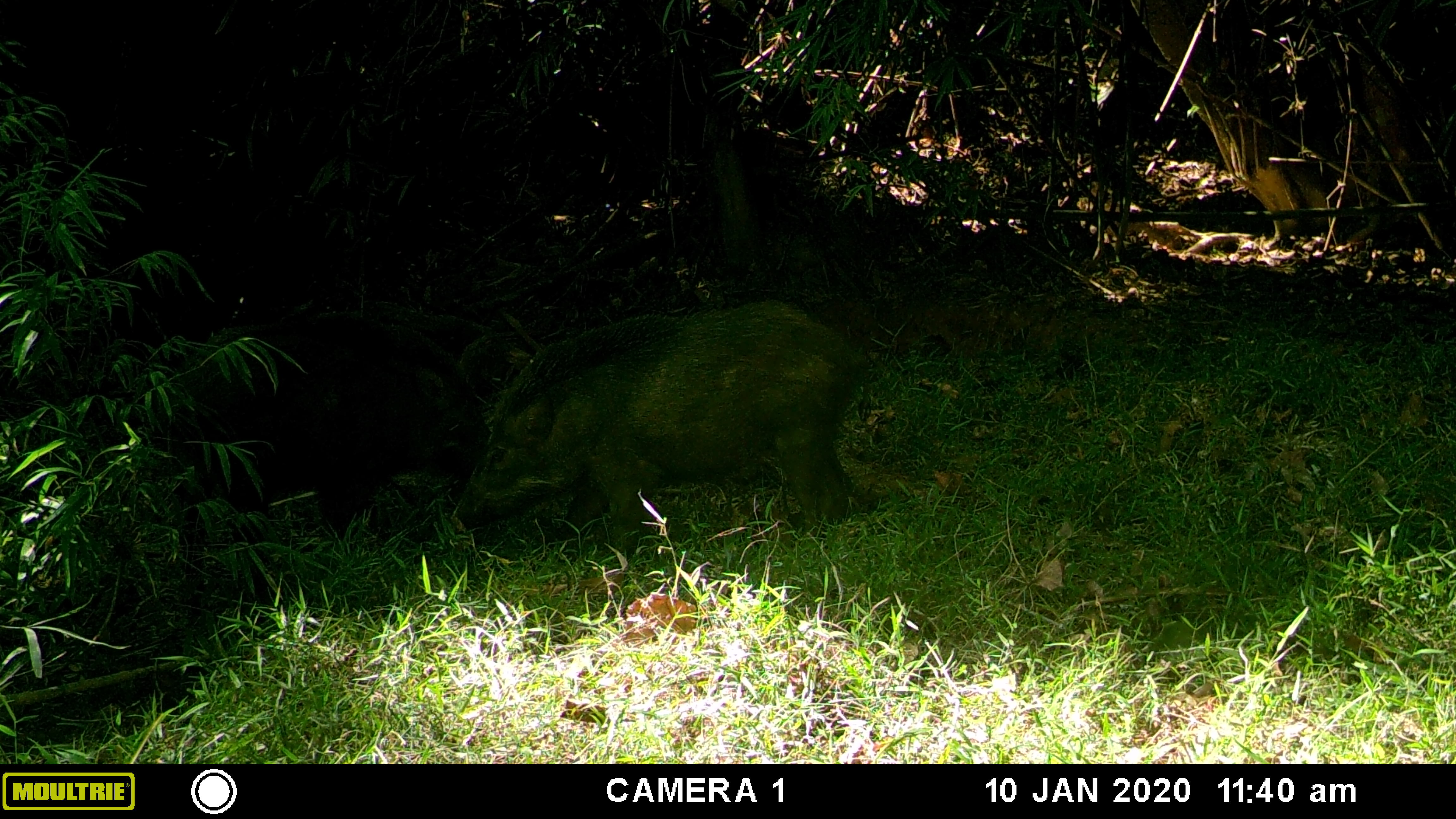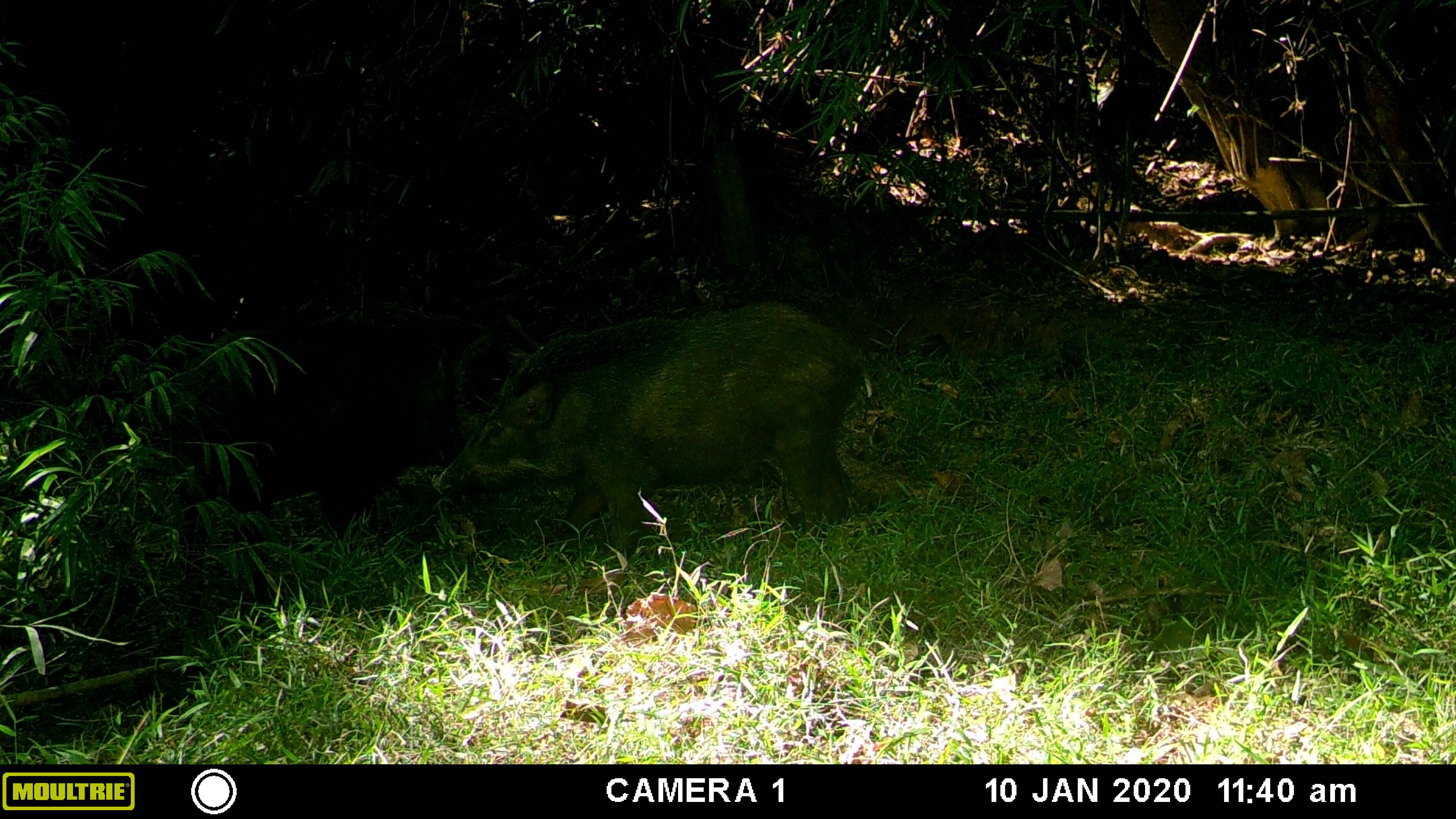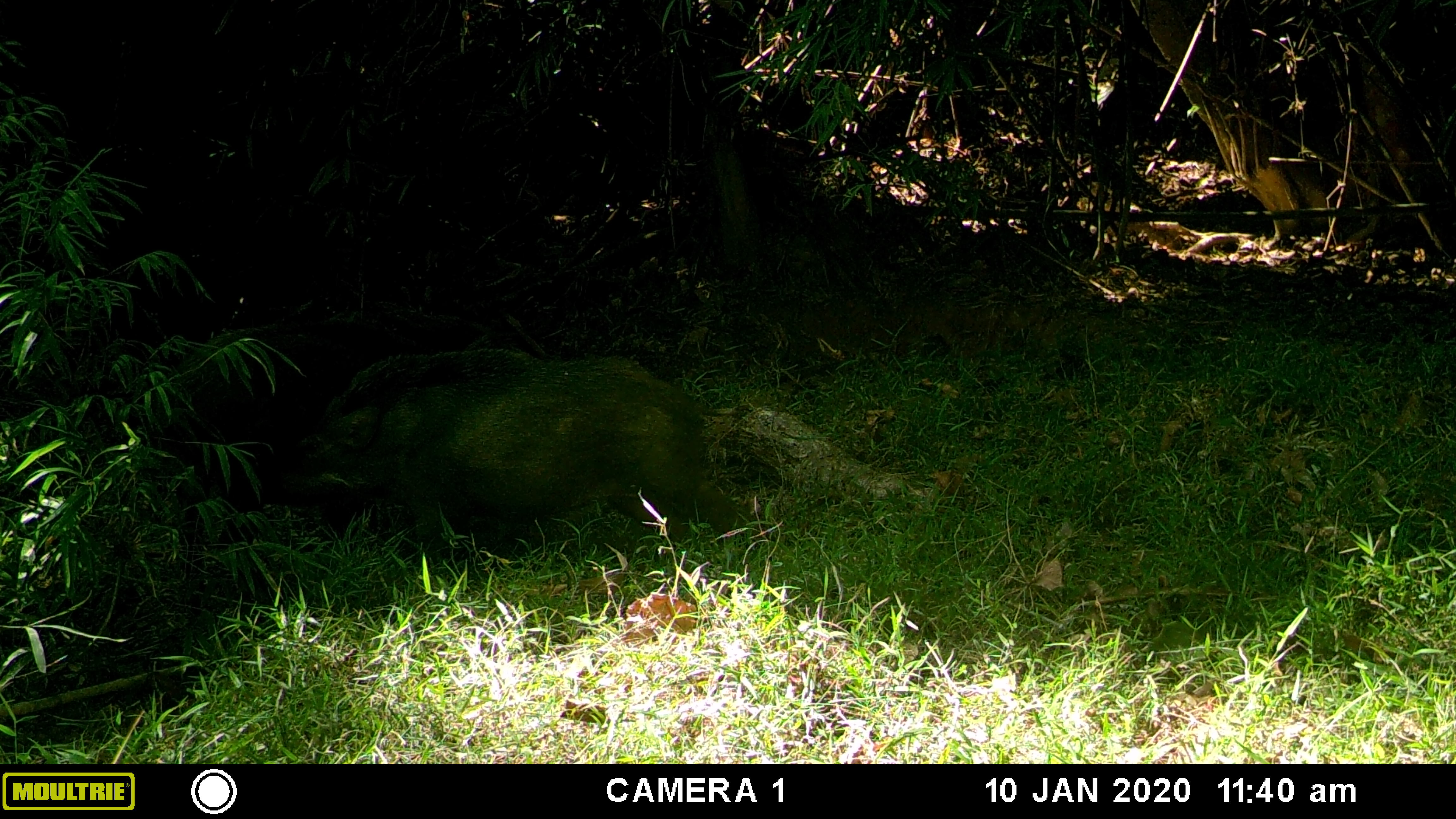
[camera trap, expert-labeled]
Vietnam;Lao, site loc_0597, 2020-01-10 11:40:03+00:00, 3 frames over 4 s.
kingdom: Animalia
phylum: Chordata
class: Mammalia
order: Artiodactyla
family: Suidae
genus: Sus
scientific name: Sus scrofa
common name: eurasian wild pig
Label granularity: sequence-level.